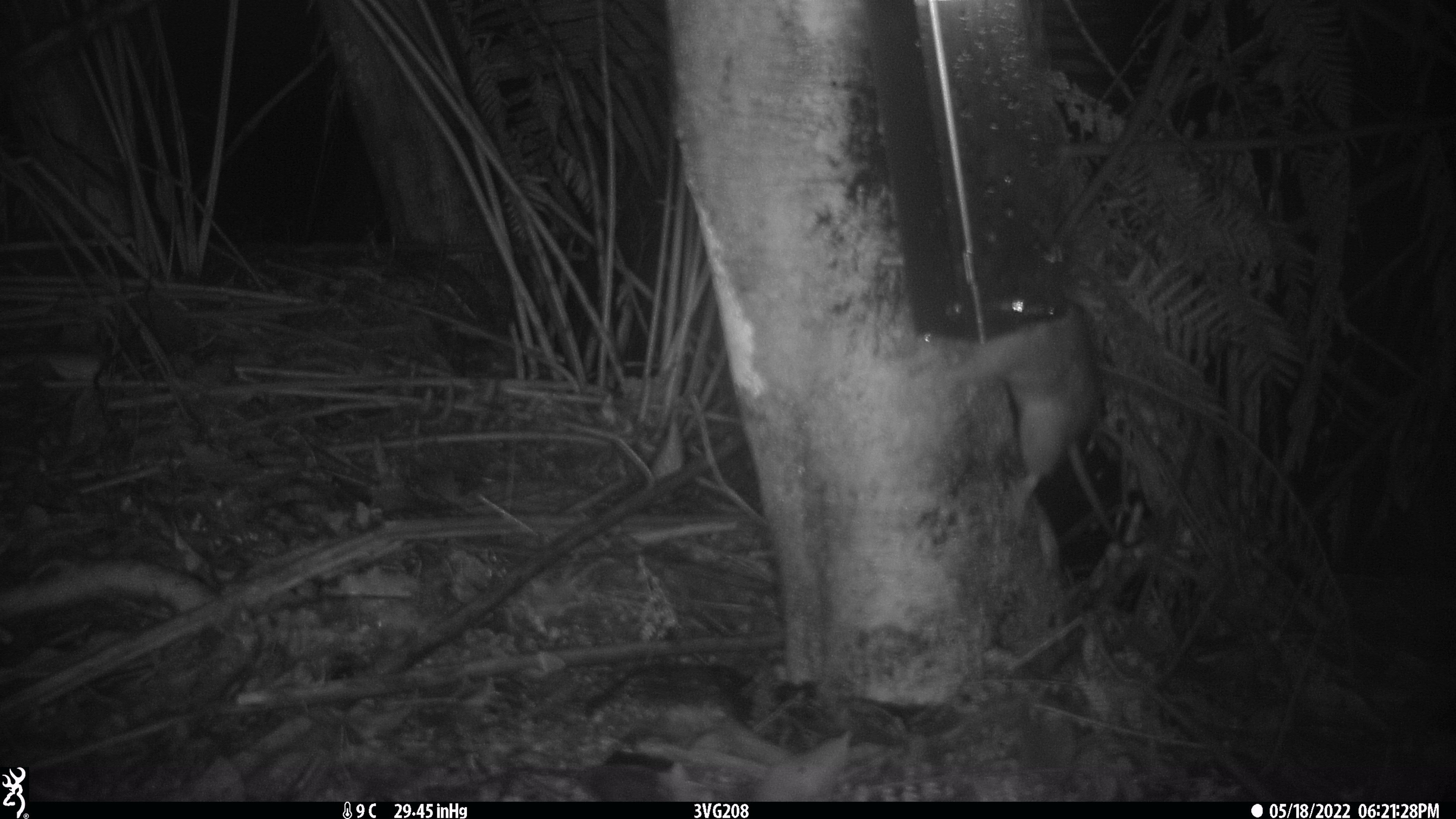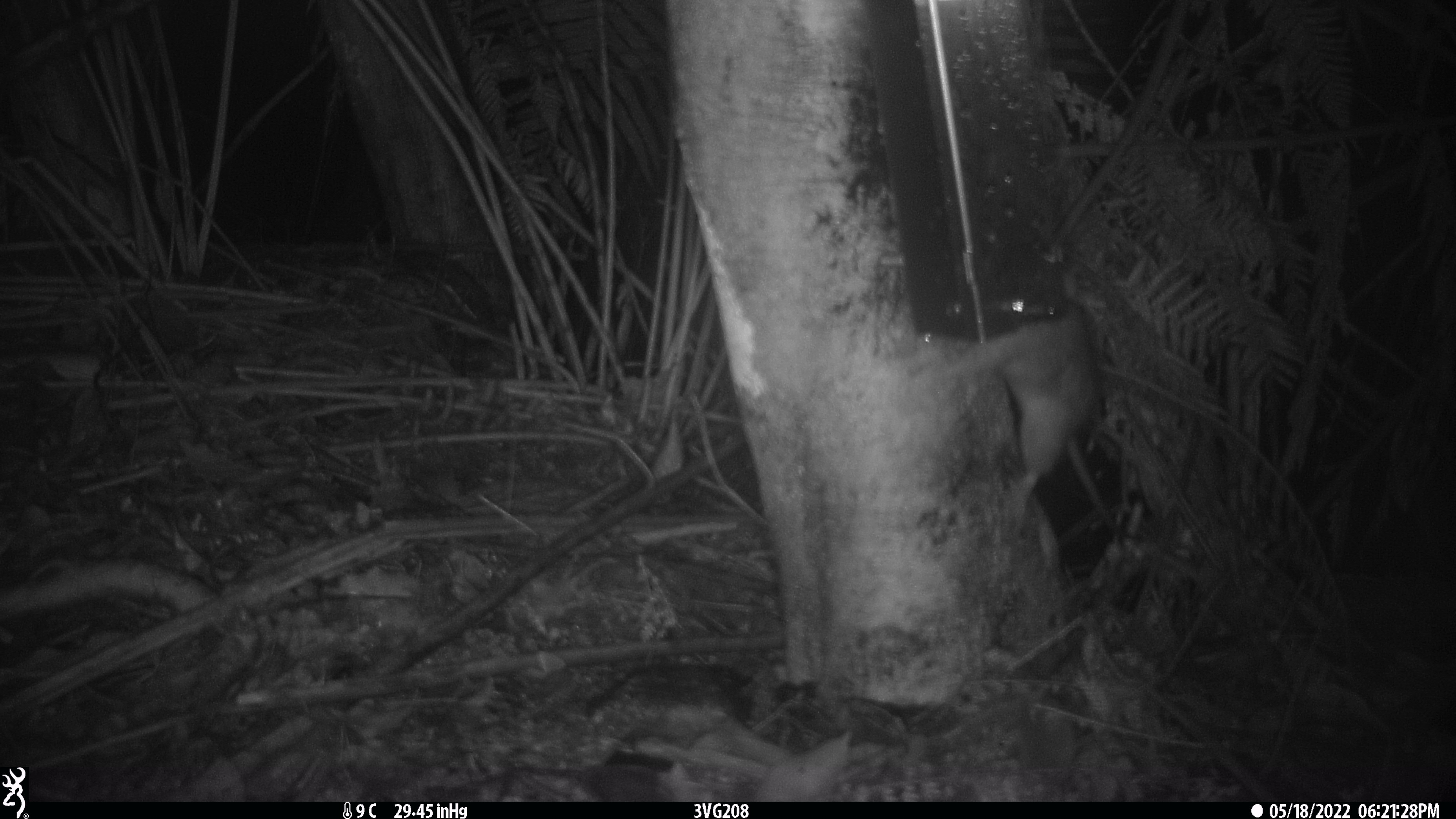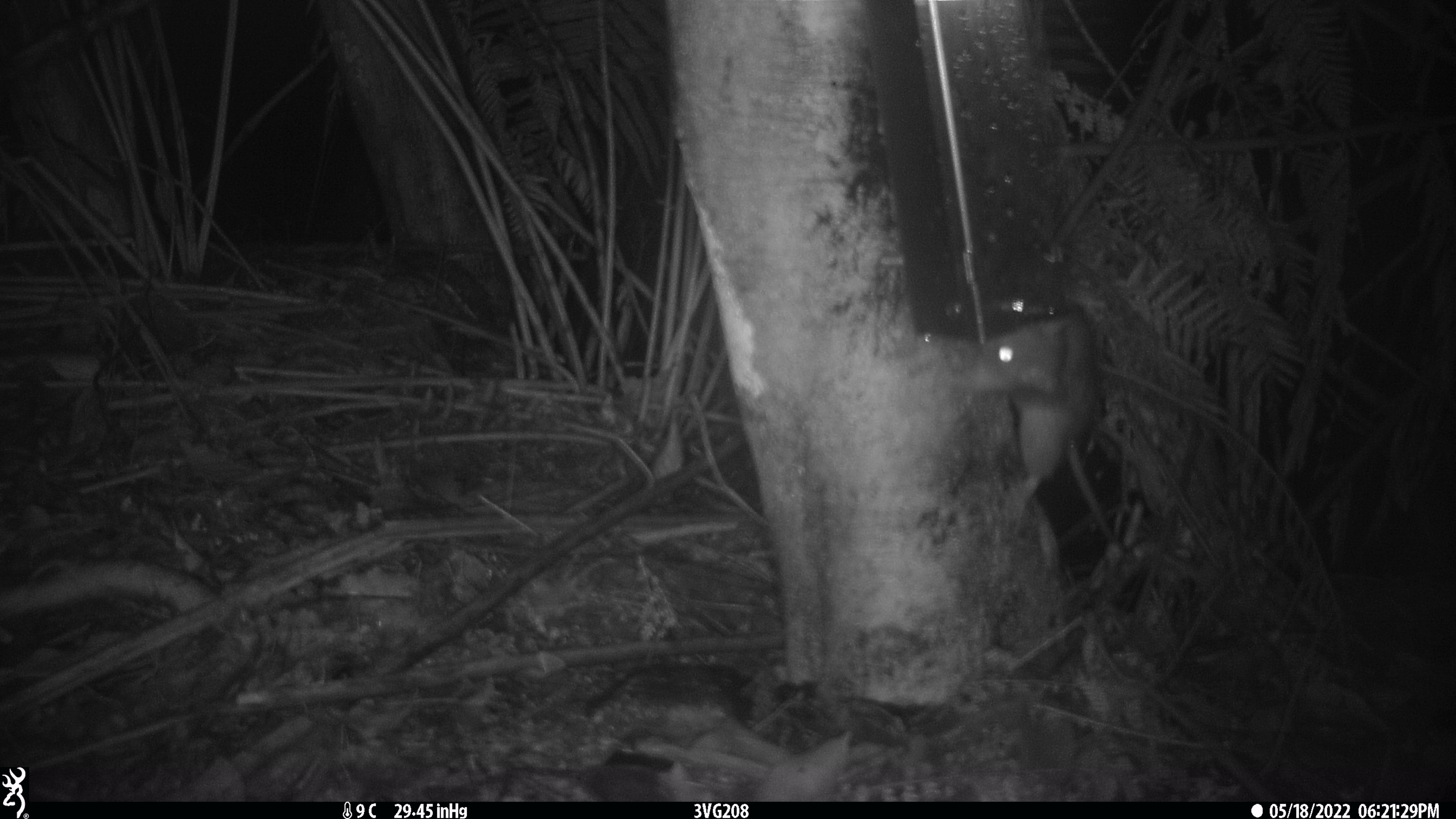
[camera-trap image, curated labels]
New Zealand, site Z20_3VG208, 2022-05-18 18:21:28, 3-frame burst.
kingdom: Animalia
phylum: Chordata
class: Mammalia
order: Rodentia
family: Muridae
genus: Rattus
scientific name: Rattus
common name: rat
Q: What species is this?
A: Rat (Rattus).